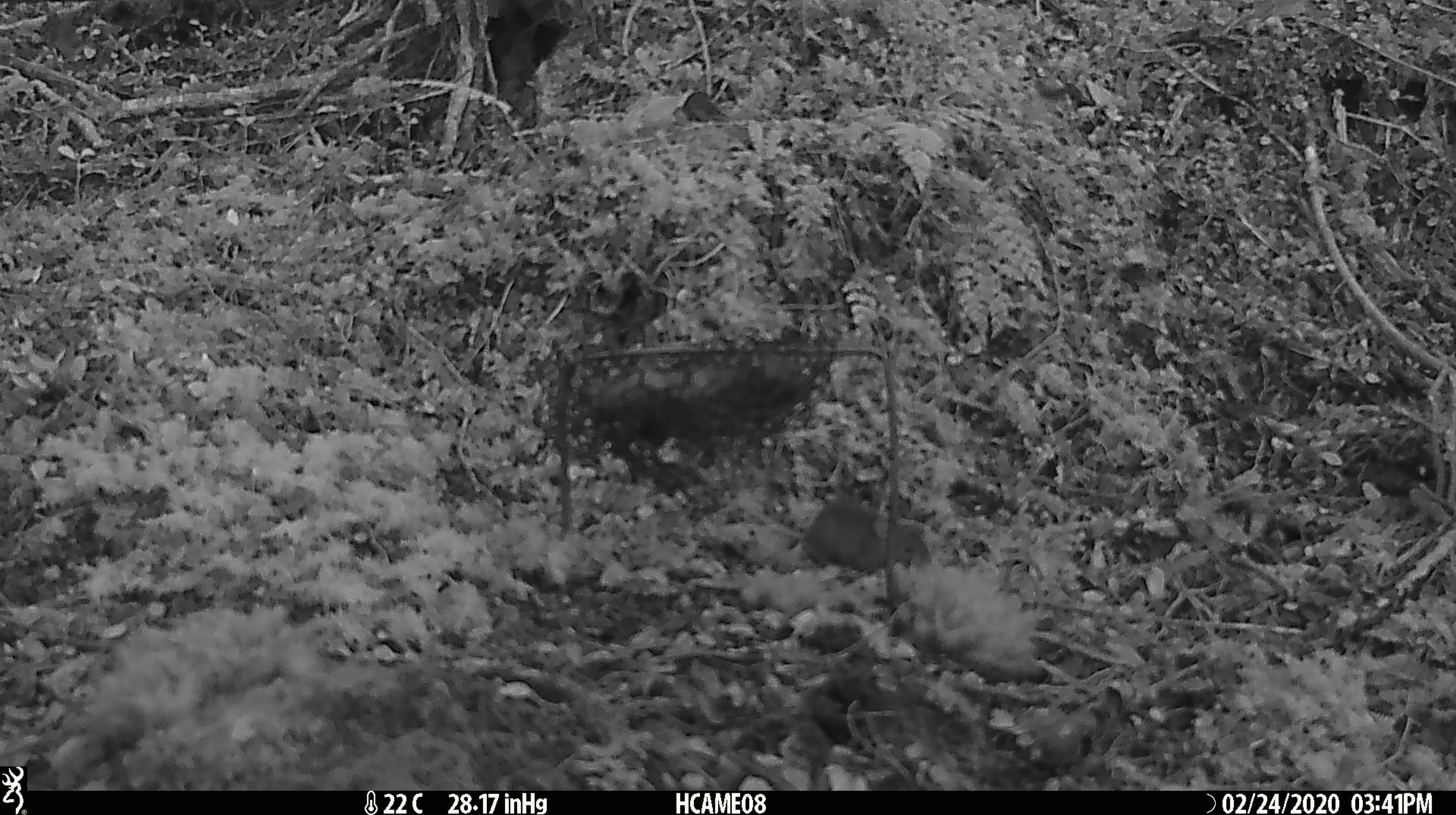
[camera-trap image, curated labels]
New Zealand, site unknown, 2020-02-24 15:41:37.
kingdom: Animalia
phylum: Chordata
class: Mammalia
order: Rodentia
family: Muridae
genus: Mus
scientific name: Mus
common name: mouse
Mouse (Mus).